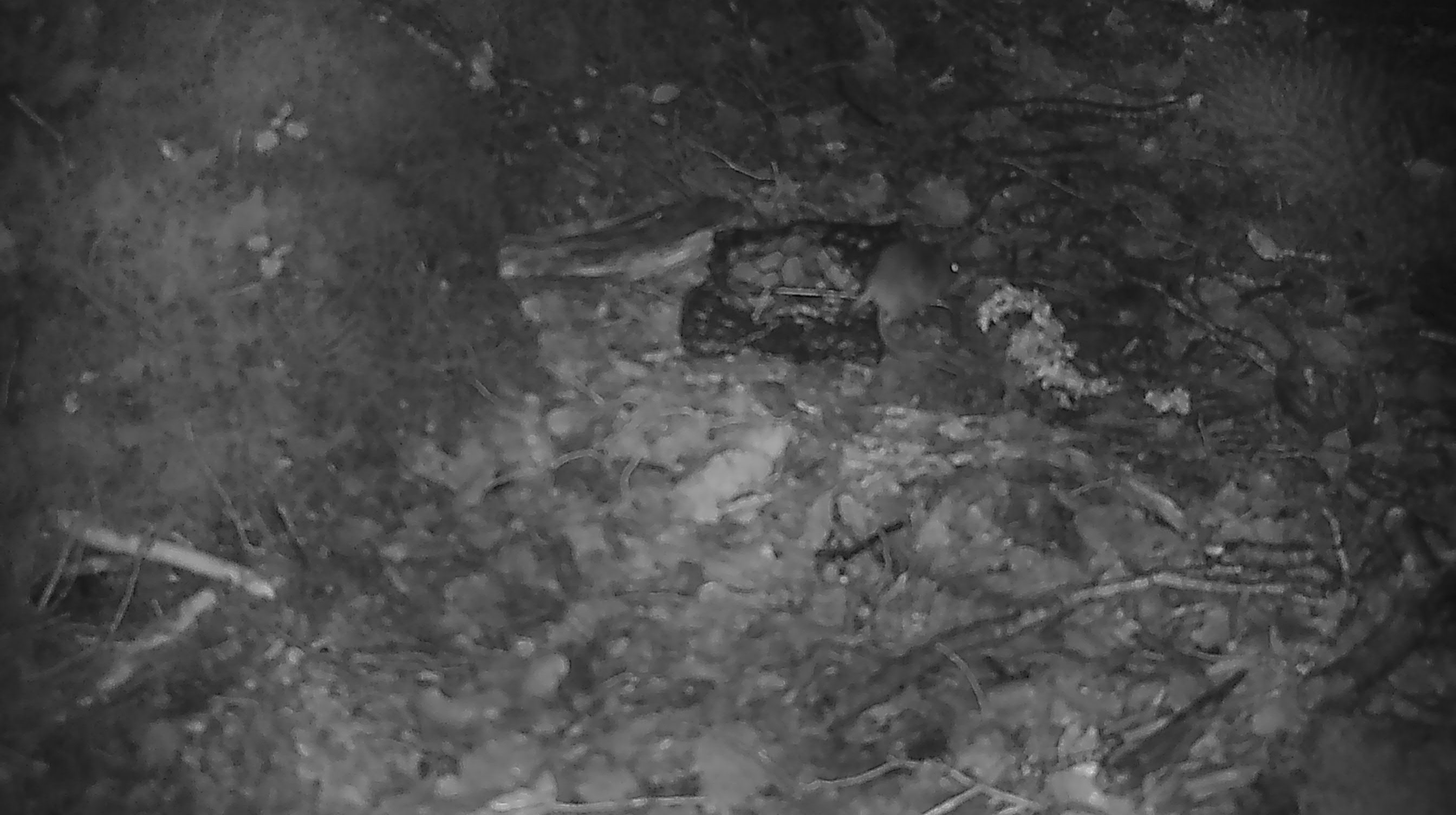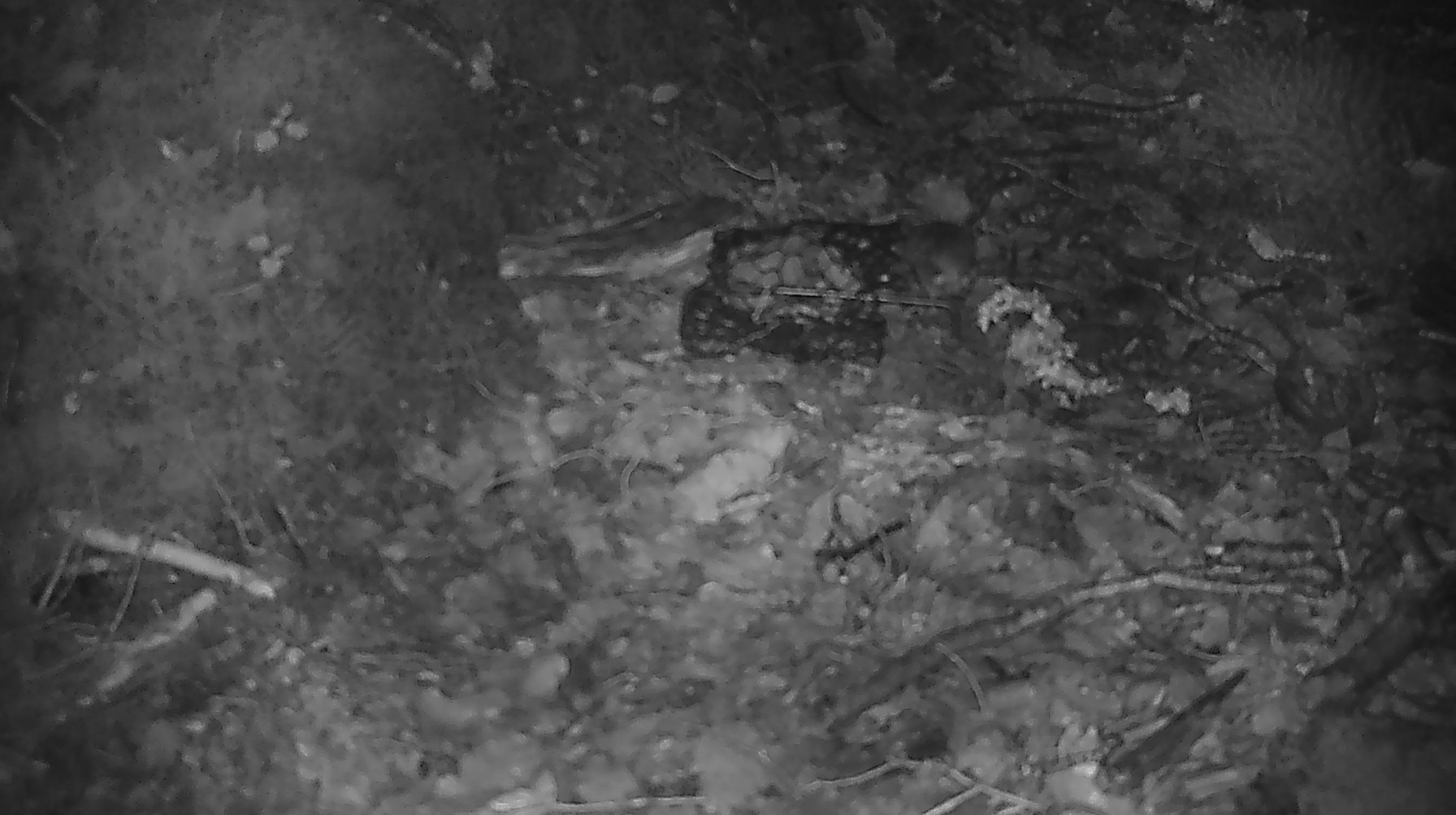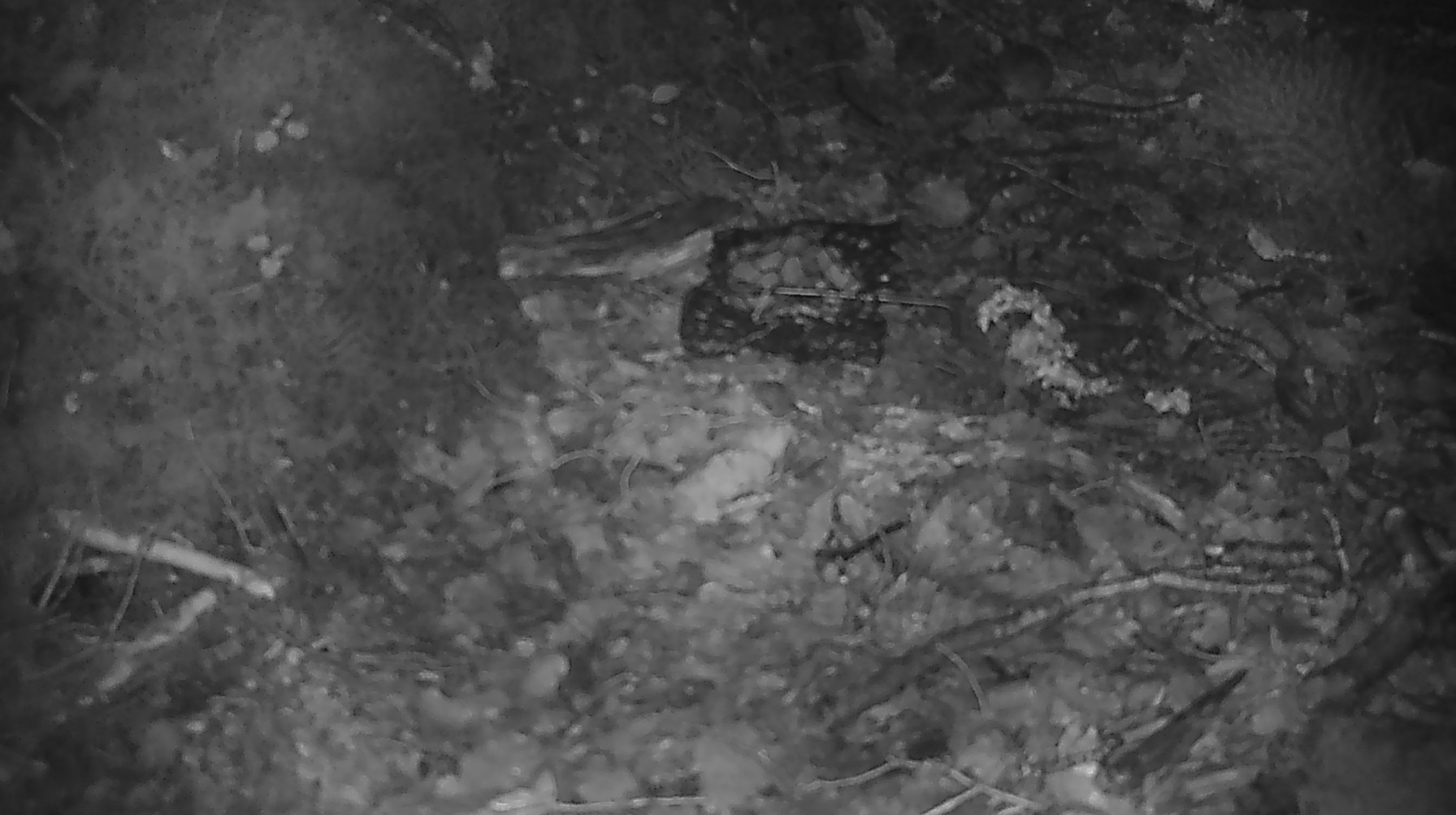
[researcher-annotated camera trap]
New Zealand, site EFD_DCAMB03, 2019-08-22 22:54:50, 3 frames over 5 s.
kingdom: Animalia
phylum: Chordata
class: Mammalia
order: Rodentia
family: Muridae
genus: Mus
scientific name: Mus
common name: mouse